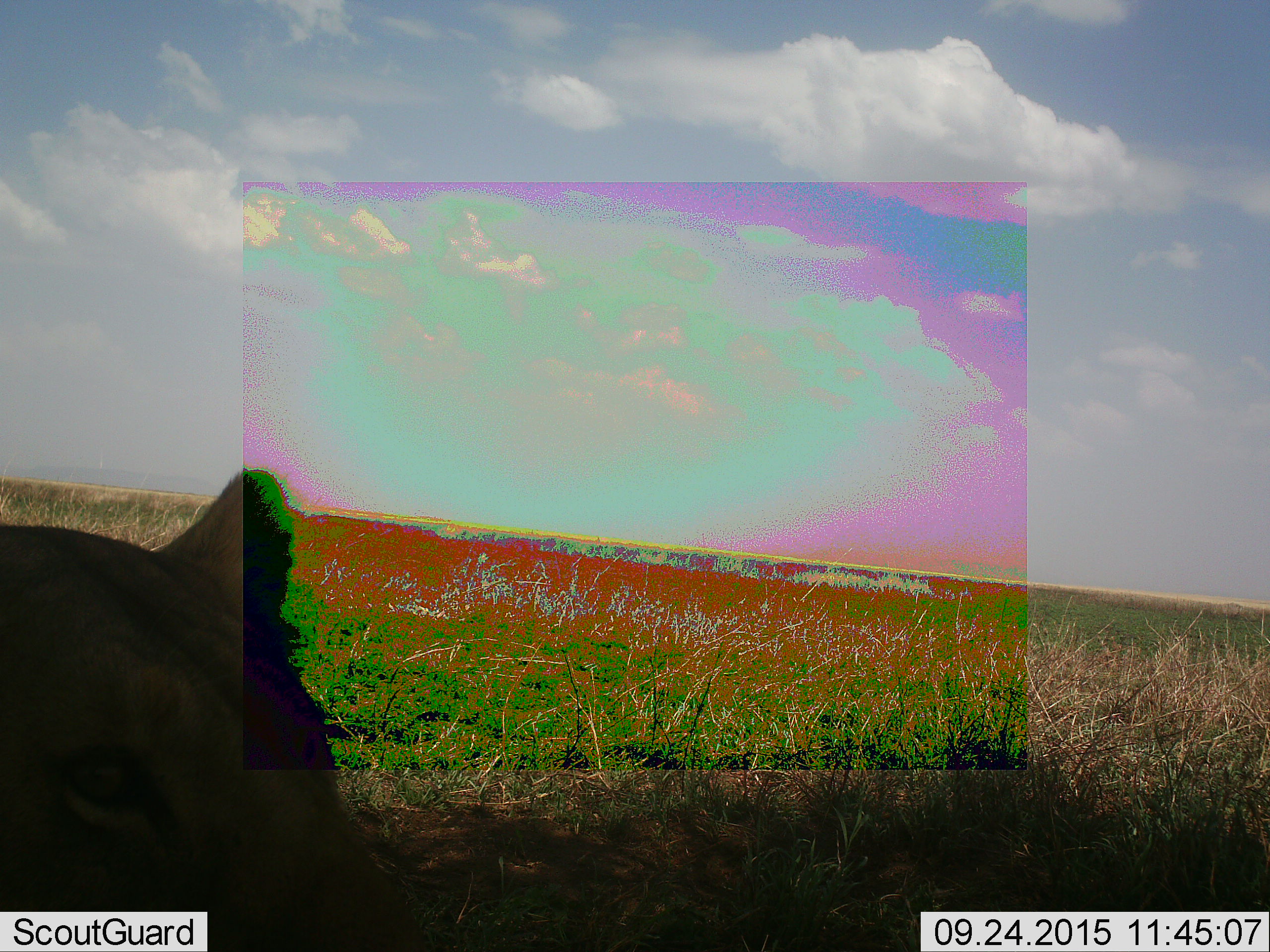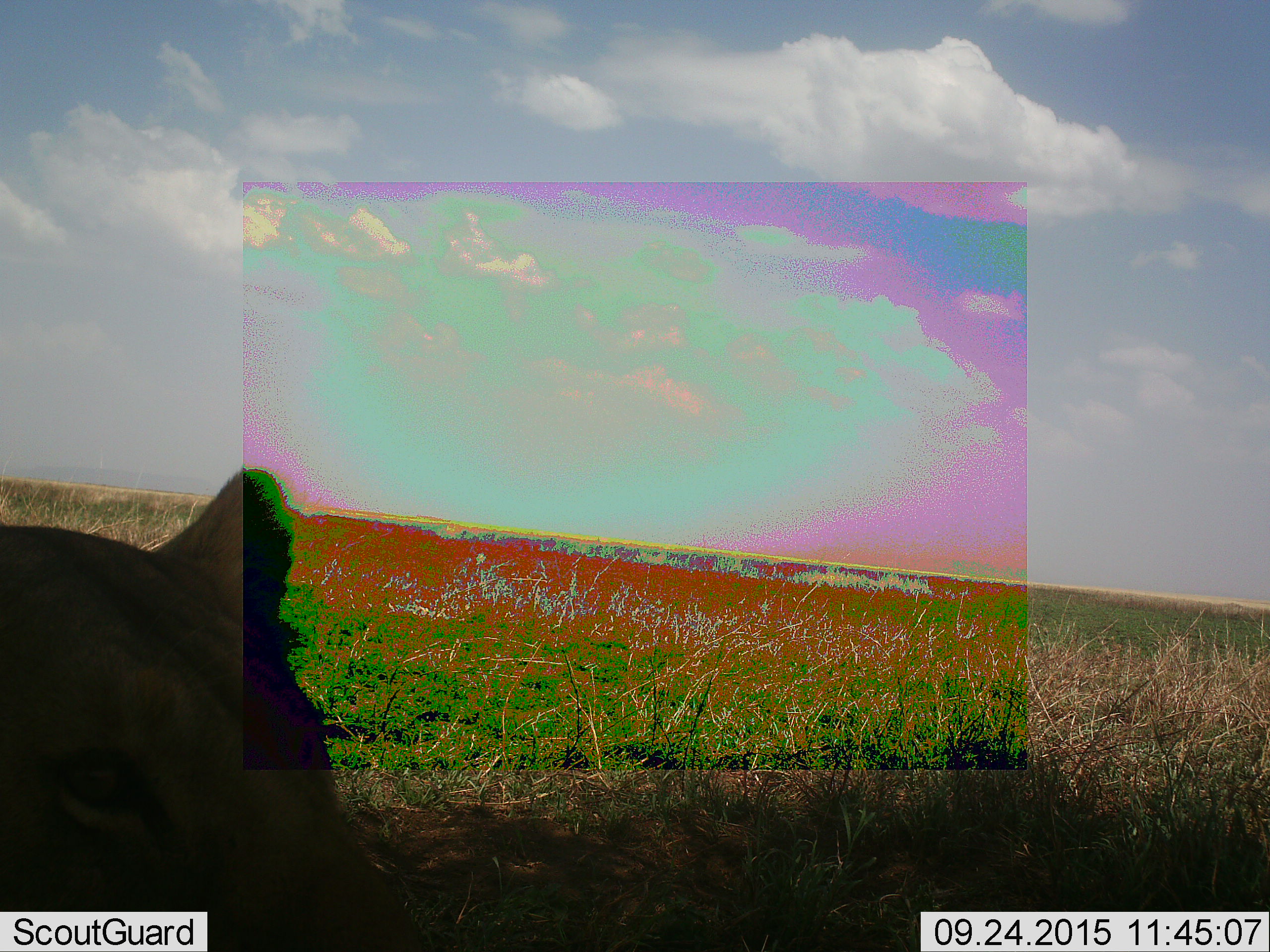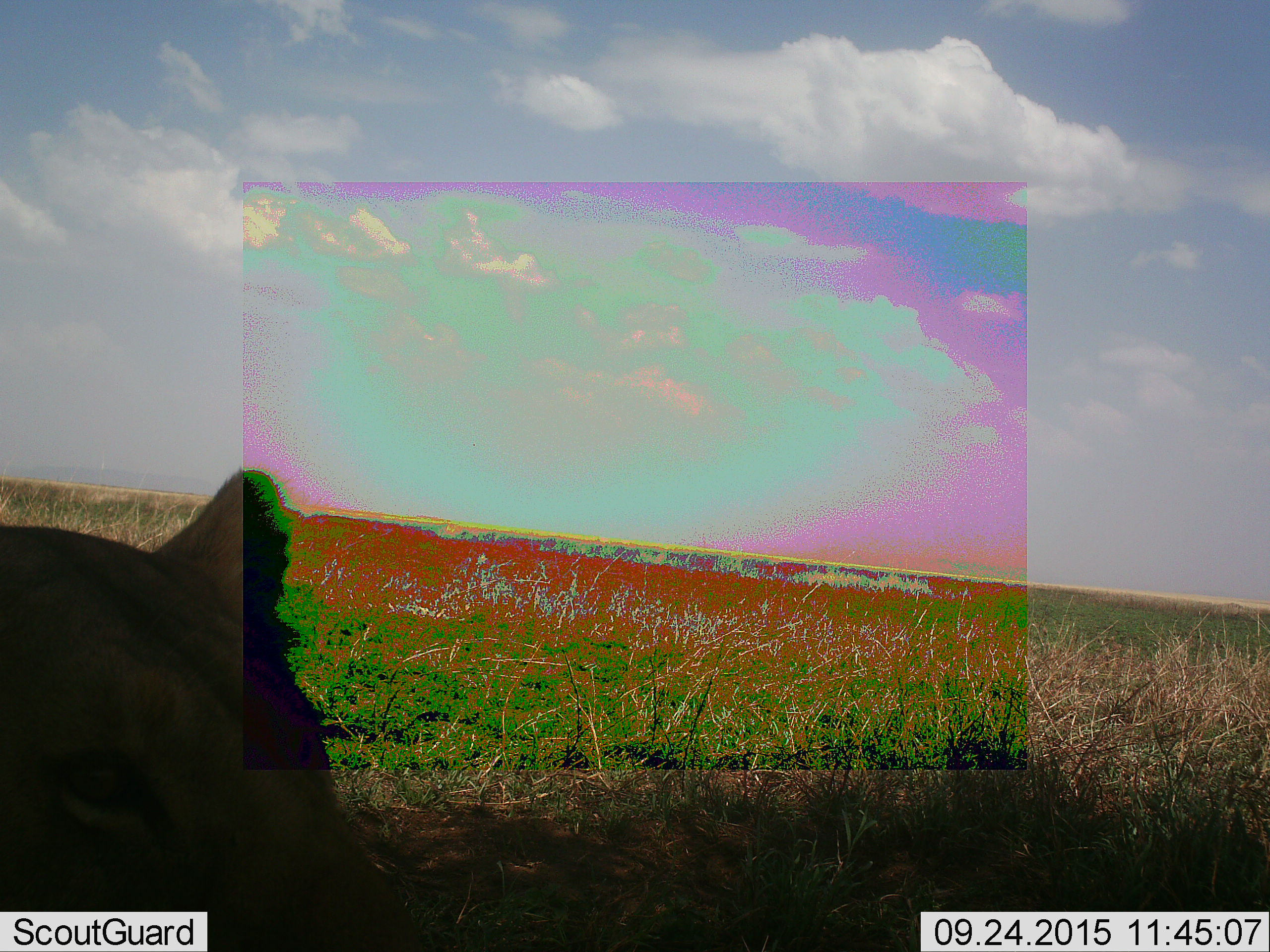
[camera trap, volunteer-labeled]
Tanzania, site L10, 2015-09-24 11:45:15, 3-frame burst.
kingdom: Animalia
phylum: Chordata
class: Mammalia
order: Carnivora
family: Felidae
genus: Panthera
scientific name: Panthera leo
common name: lion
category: lionfemale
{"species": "lionfemale (lion) (Panthera leo)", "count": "1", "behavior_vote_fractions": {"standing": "11%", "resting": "89%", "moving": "0%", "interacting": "0%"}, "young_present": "0%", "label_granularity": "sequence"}